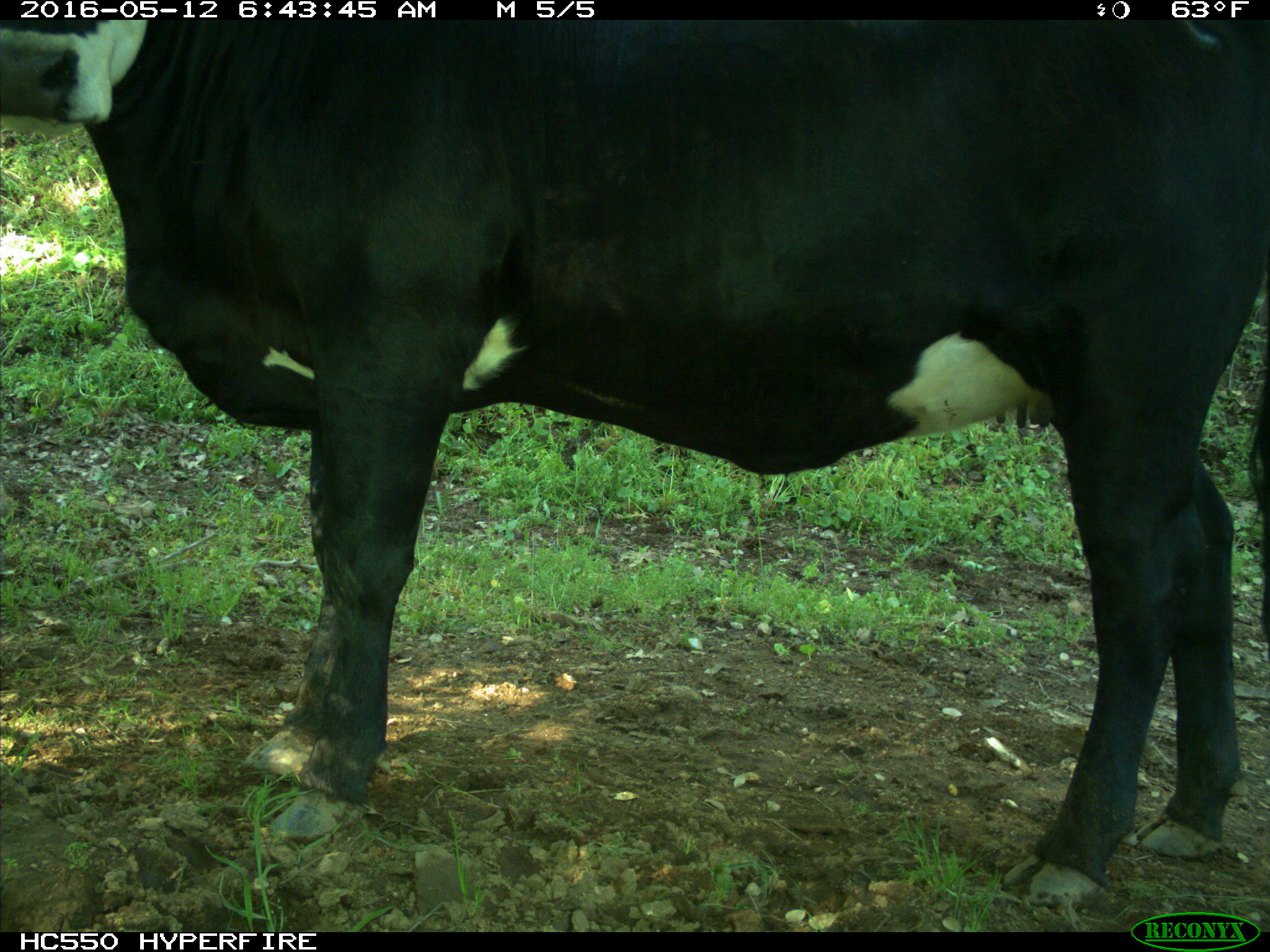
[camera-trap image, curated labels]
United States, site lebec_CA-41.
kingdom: Animalia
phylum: Chordata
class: Mammalia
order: Artiodactyla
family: Bovidae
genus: Bos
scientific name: Bos taurus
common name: domestic cow